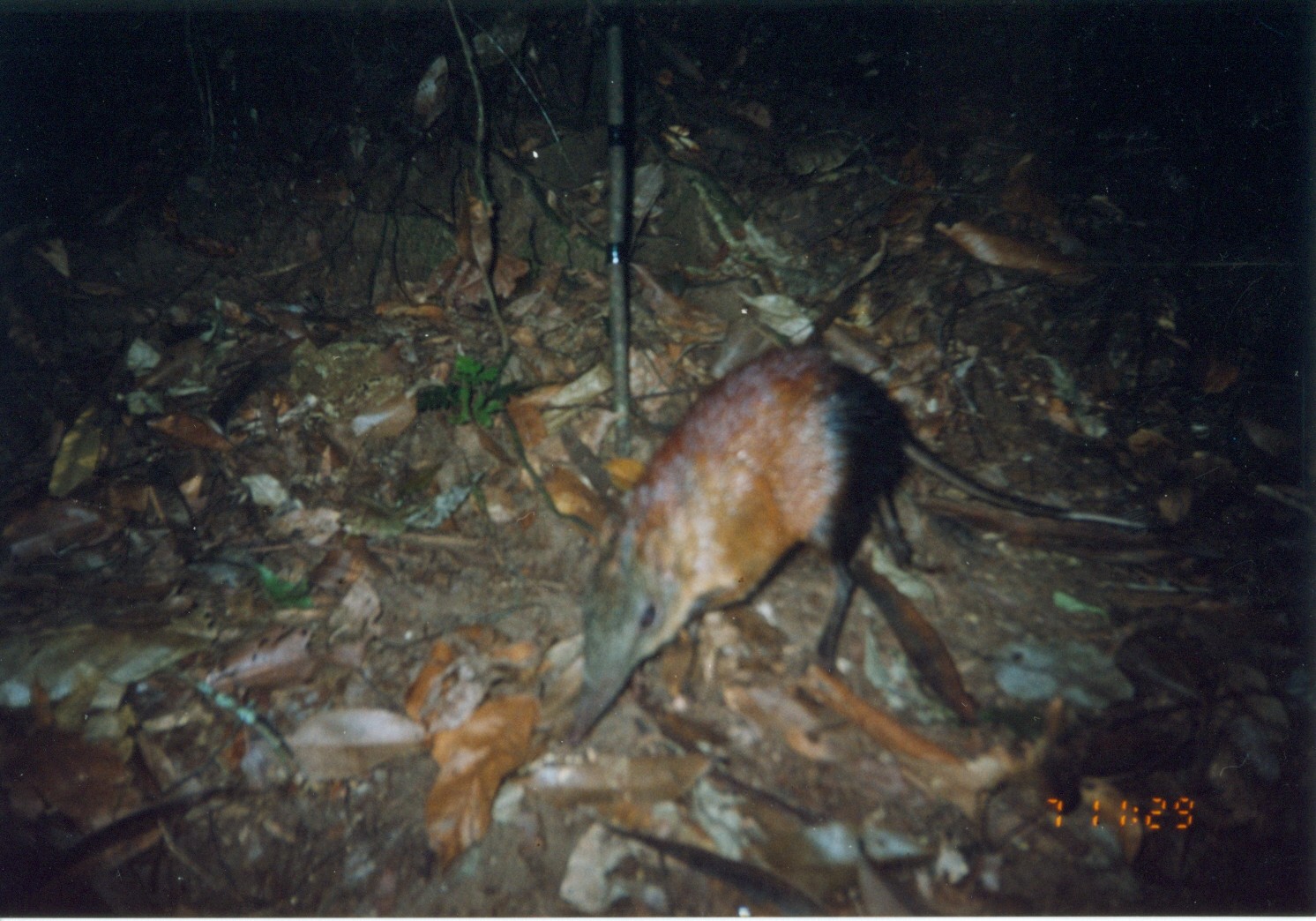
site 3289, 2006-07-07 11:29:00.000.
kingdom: Animalia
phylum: Chordata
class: Mammalia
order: Macroscelidea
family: Macroscelididae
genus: Rhynchocyon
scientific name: Rhynchocyon udzungwensis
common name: grey-faced sengi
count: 1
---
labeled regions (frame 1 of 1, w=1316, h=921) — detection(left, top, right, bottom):
rhynchocyon udzungwensis: detection(565, 340, 1180, 745)